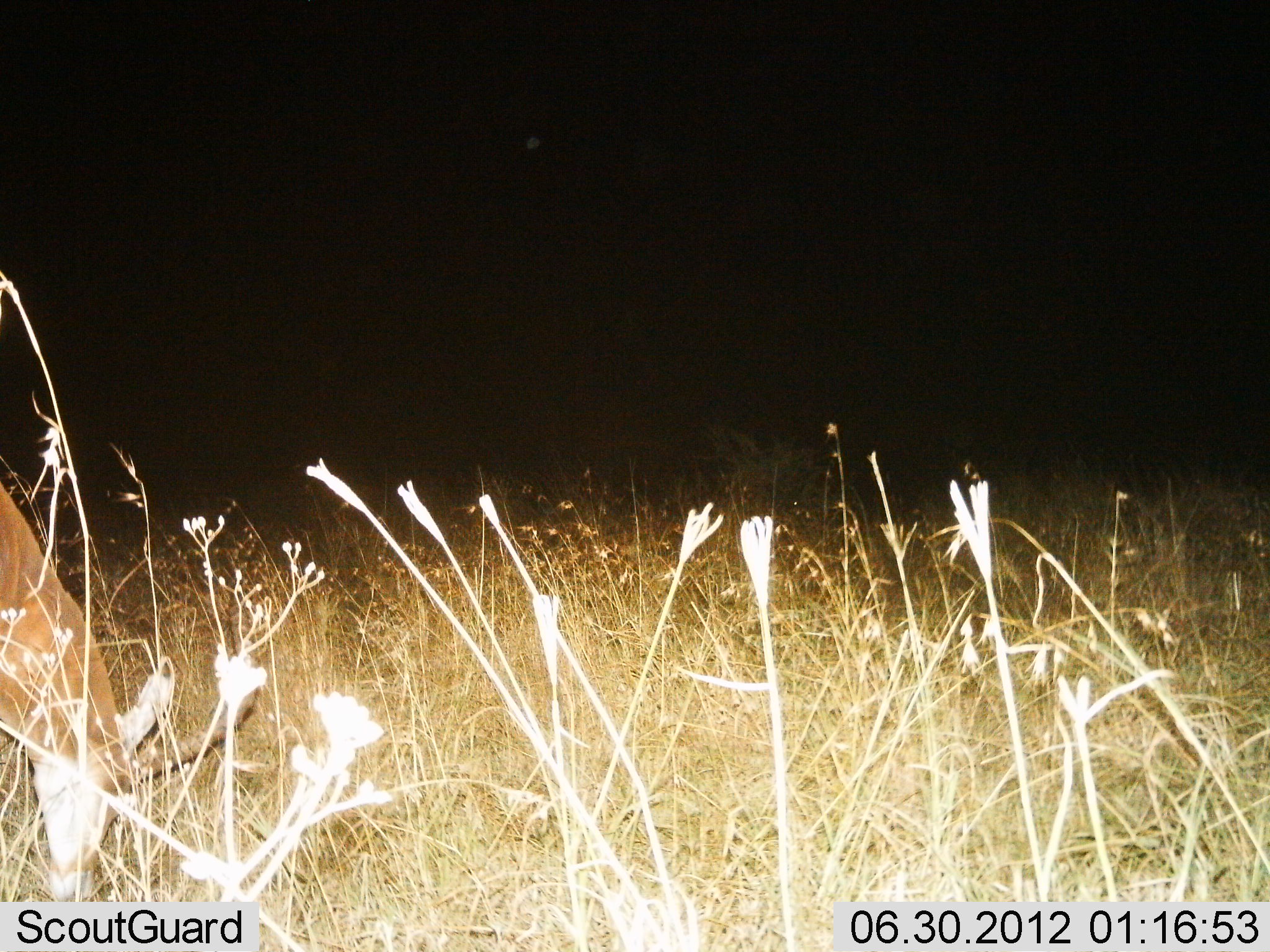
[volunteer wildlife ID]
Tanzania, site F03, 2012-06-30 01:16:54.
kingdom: Animalia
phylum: Chordata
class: Mammalia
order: Artiodactyla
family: Bovidae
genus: Nanger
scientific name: Nanger granti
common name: grant's gazelle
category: gazellegrants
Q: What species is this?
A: Gazellegrants (grant's gazelle) (Nanger granti).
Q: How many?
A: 1.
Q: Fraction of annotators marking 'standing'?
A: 25%.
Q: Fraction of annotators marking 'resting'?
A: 0%.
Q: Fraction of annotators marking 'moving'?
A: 0%.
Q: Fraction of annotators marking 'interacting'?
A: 0%.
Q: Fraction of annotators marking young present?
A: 0%.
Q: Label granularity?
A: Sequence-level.